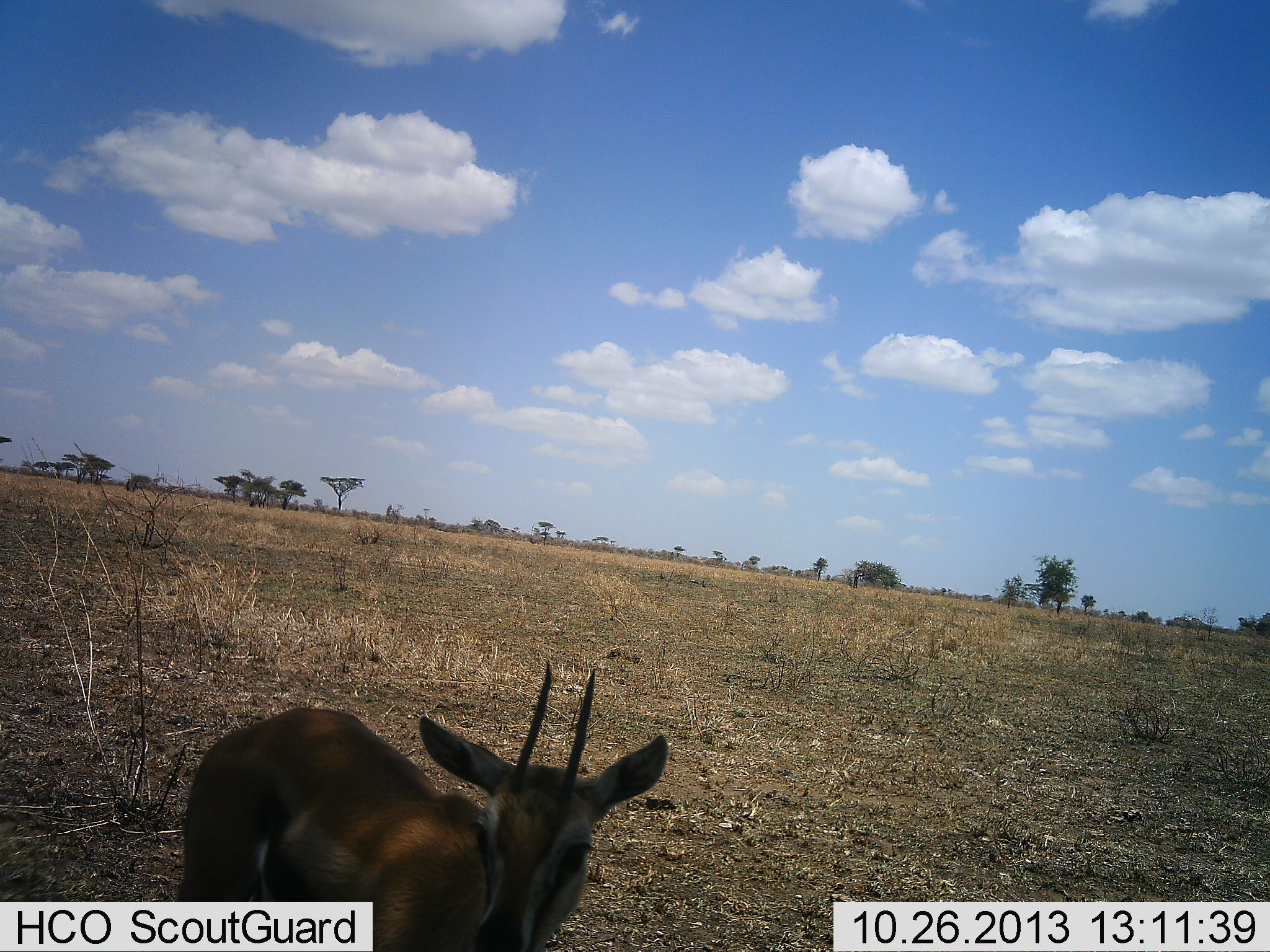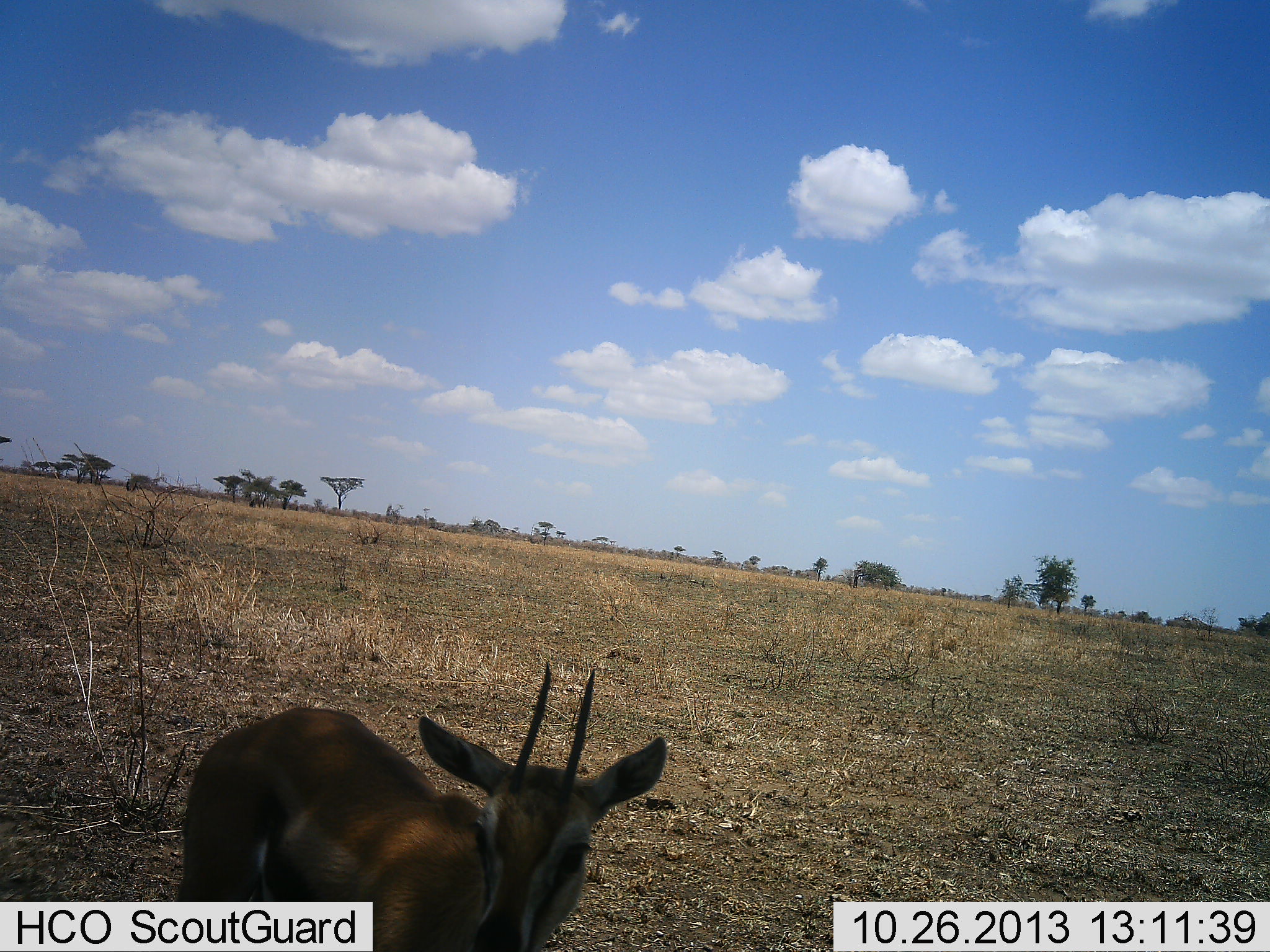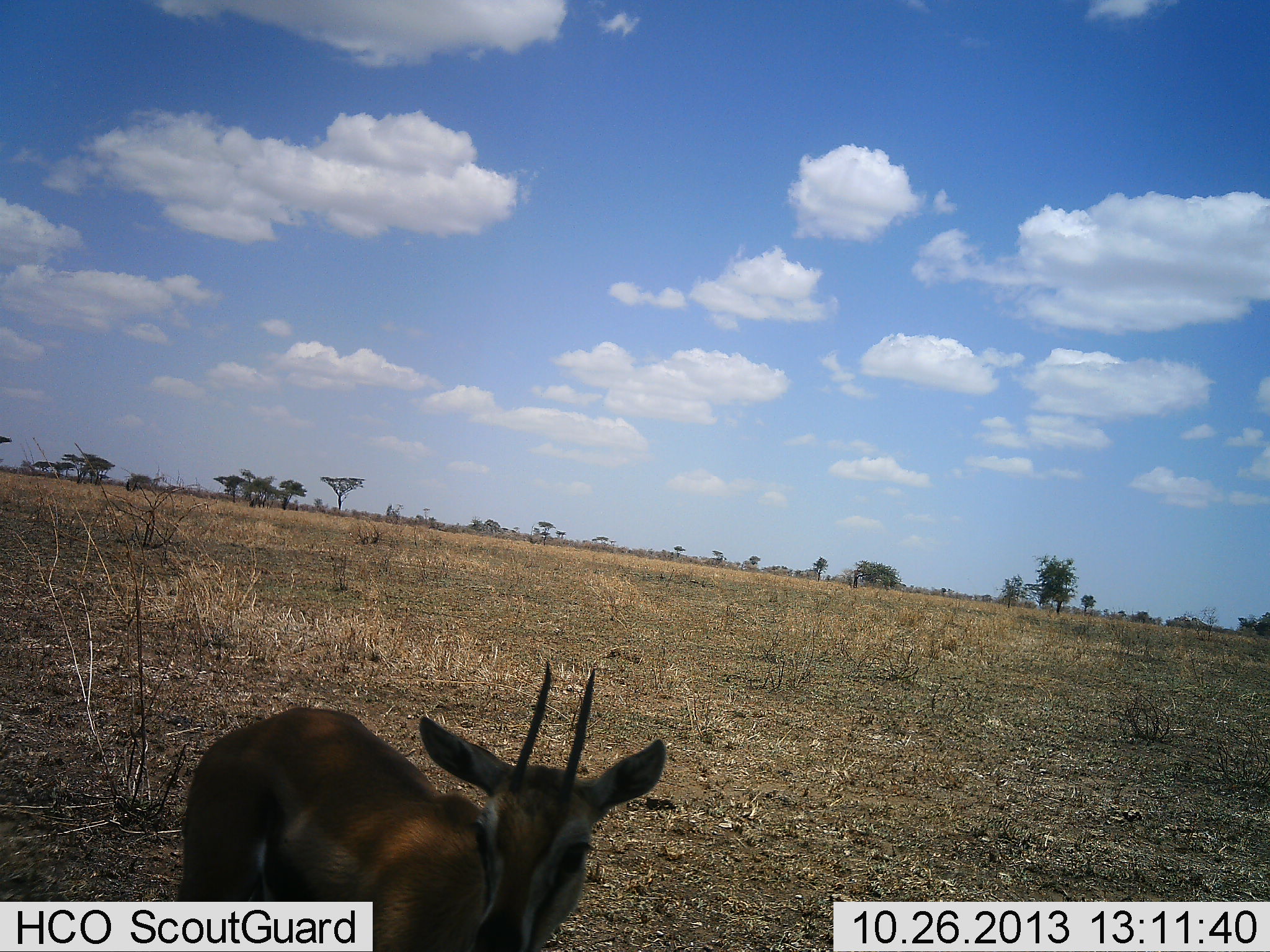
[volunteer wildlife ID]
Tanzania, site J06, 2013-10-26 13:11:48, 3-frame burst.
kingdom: Animalia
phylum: Chordata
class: Mammalia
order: Artiodactyla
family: Bovidae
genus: Eudorcas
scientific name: Eudorcas thomsonii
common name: thomson's gazelle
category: gazellethomsons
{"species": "gazellethomsons (thomson's gazelle) (Eudorcas thomsonii)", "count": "1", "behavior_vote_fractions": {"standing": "95%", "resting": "5%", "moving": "0%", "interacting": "0%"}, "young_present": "5%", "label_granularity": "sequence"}